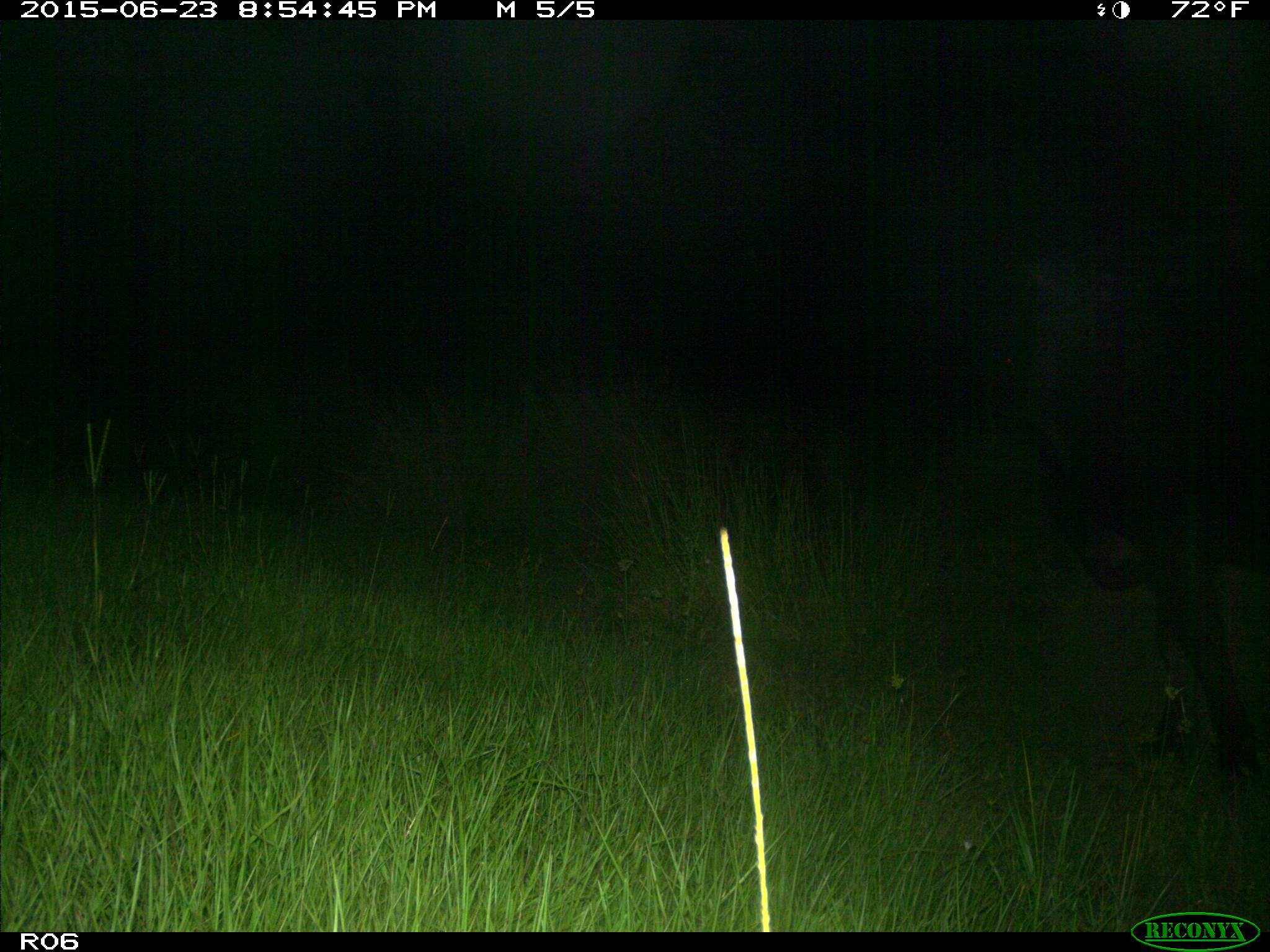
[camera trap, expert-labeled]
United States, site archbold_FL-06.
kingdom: Animalia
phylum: Chordata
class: Mammalia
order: Artiodactyla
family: Bovidae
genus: Bos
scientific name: Bos taurus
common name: domestic cow